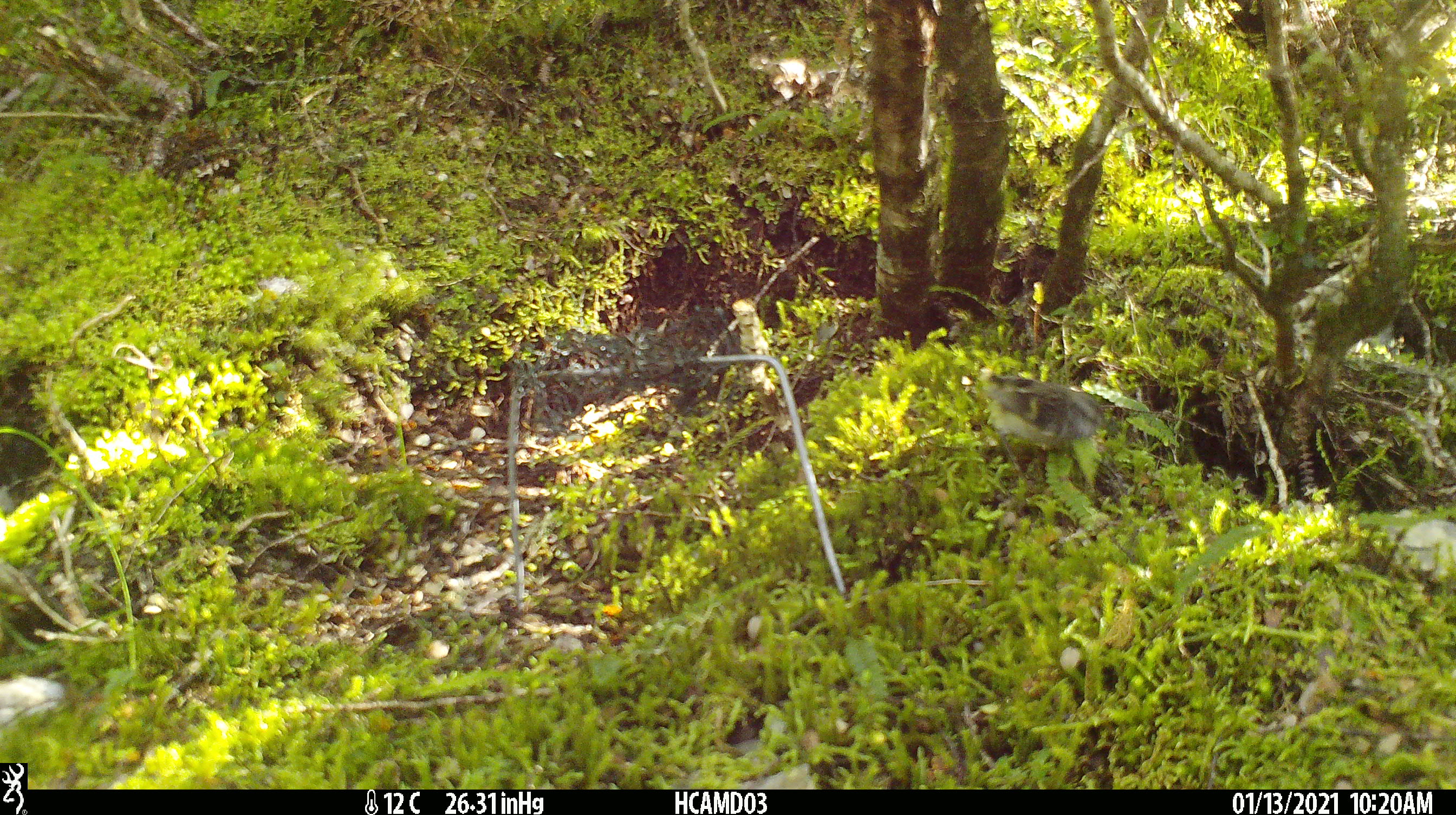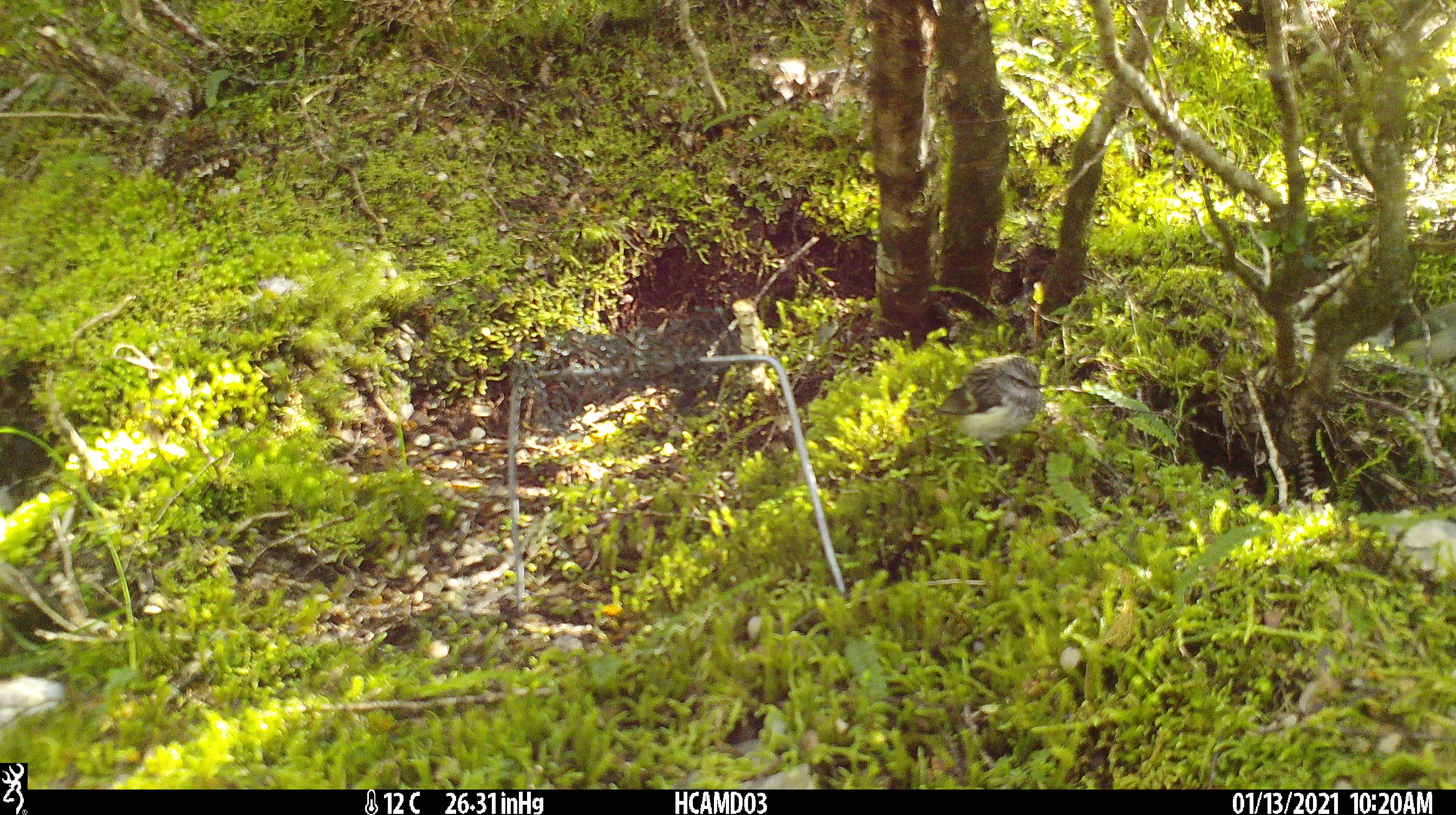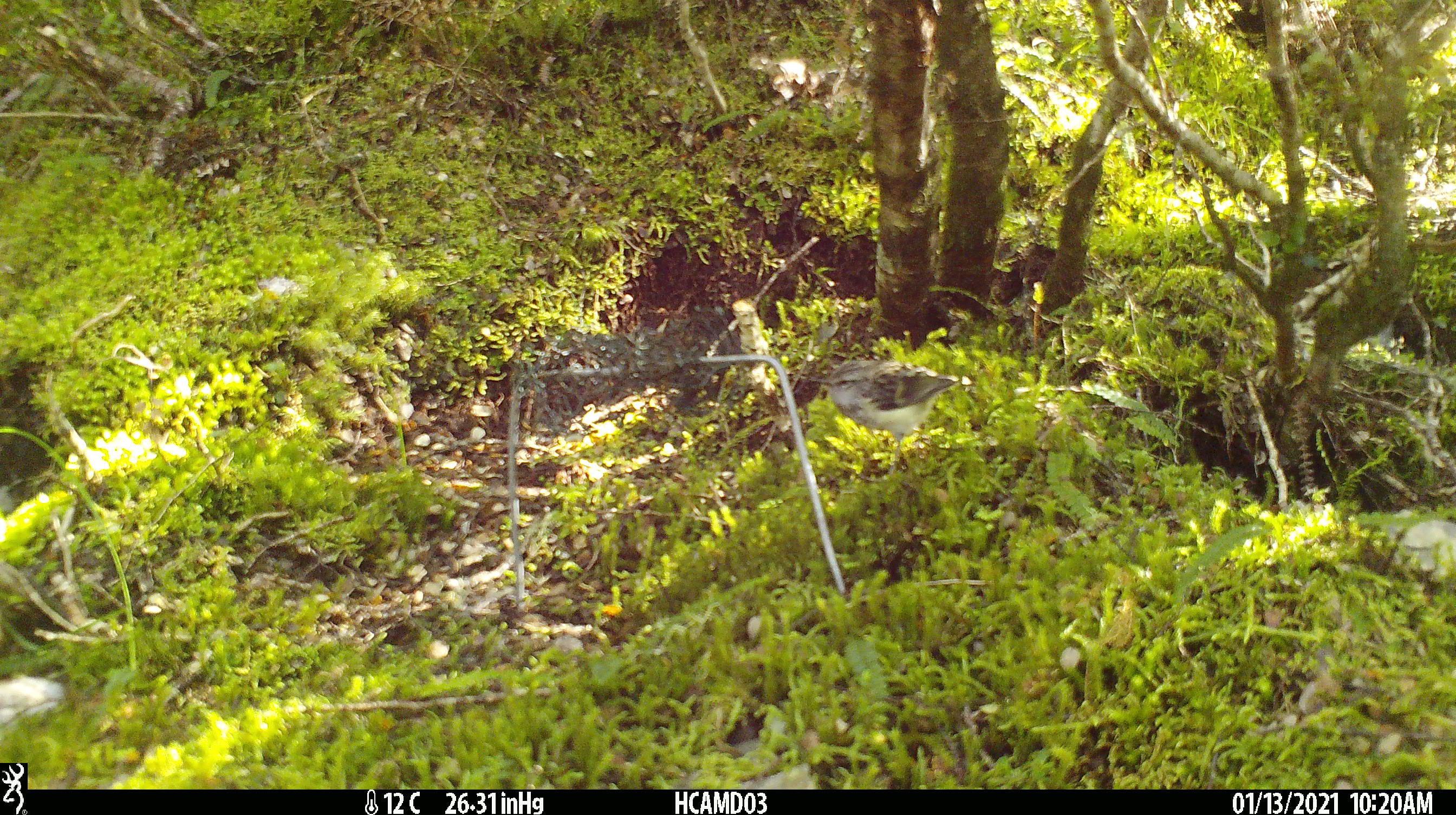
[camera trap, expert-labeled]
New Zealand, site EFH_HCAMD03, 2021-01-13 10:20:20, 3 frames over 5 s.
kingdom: Animalia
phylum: Chordata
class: Aves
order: Passeriformes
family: Acanthisittidae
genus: Acanthisitta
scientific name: Acanthisitta chloris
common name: rifleman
Rifleman (Acanthisitta chloris).